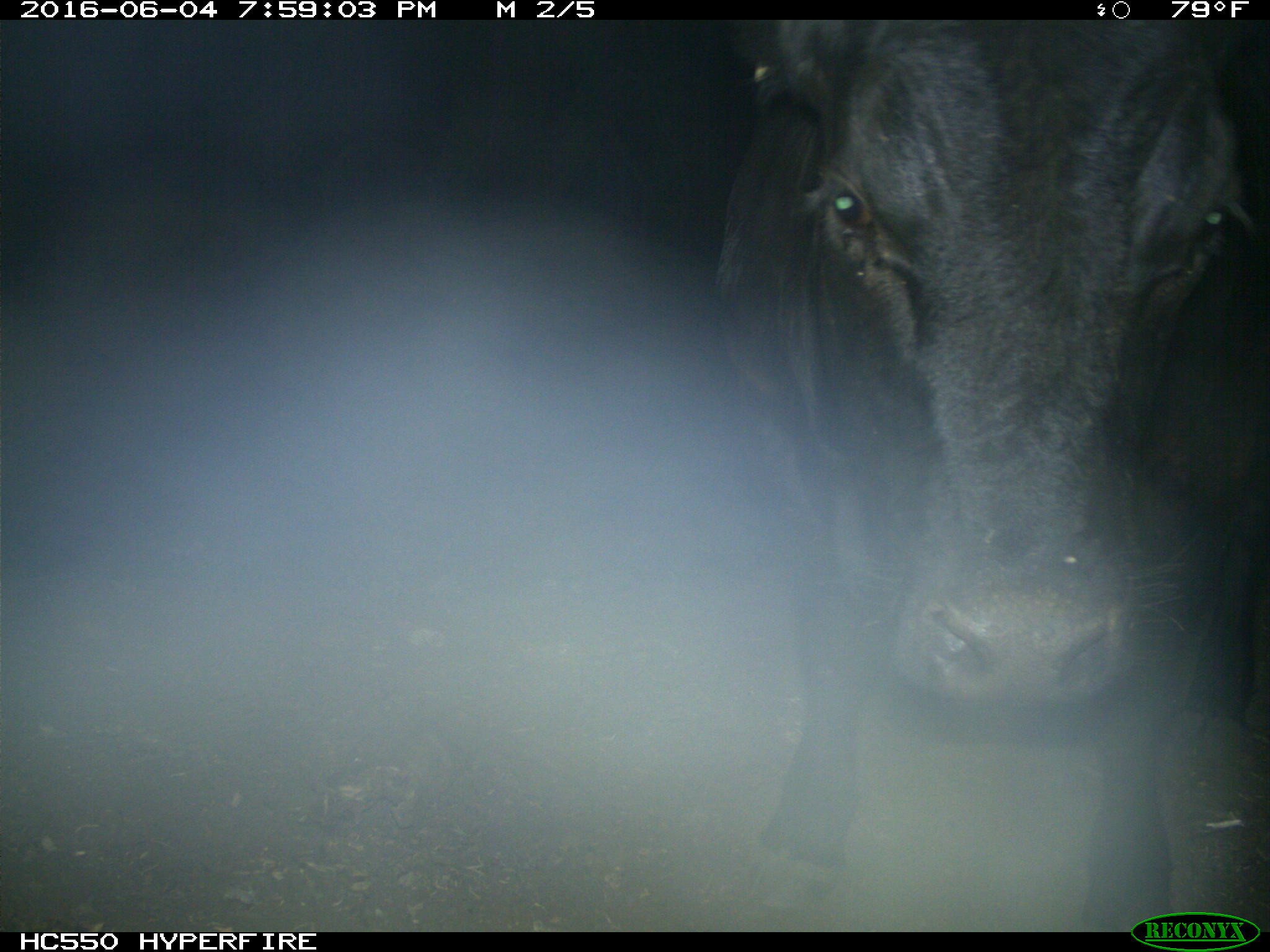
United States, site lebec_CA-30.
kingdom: Animalia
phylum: Chordata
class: Mammalia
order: Artiodactyla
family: Bovidae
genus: Bos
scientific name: Bos taurus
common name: domestic cow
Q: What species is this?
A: Bos taurus (domestic cow).